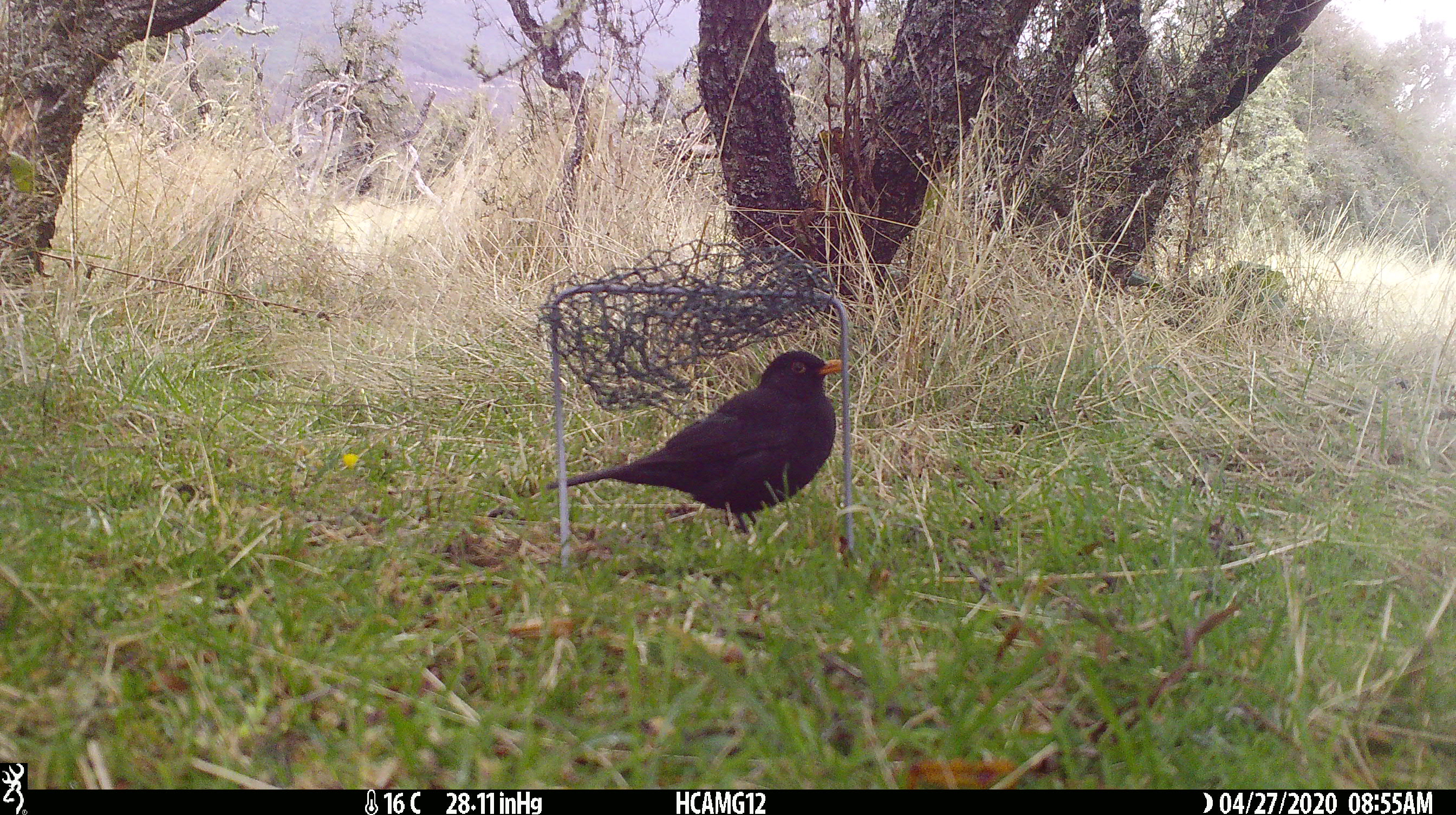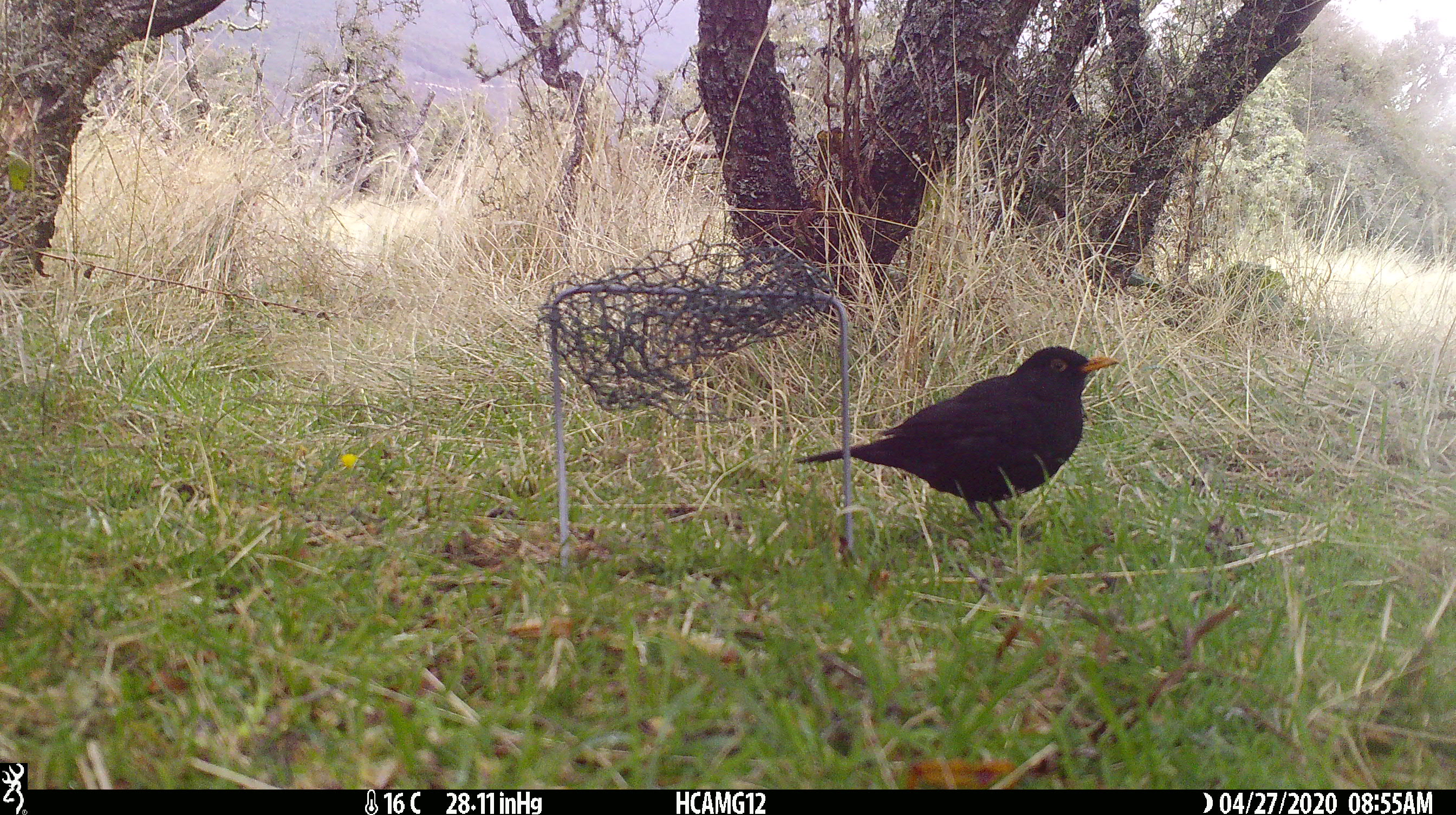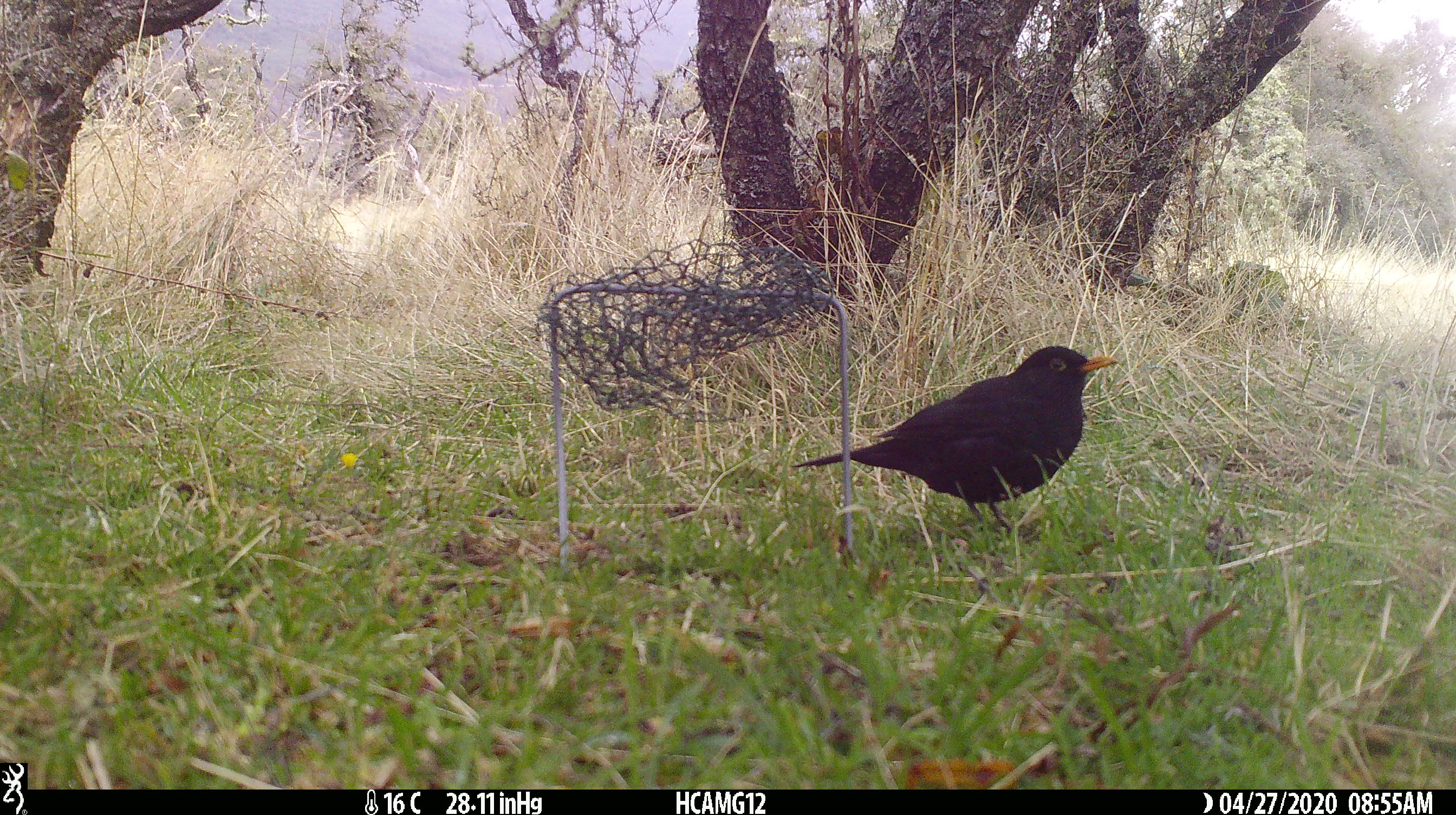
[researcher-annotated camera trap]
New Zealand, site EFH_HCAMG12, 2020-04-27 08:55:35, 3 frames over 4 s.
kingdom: Animalia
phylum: Chordata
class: Aves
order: Passeriformes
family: Turdidae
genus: Turdus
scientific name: Turdus merula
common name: eurasian blackbird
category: blackbird